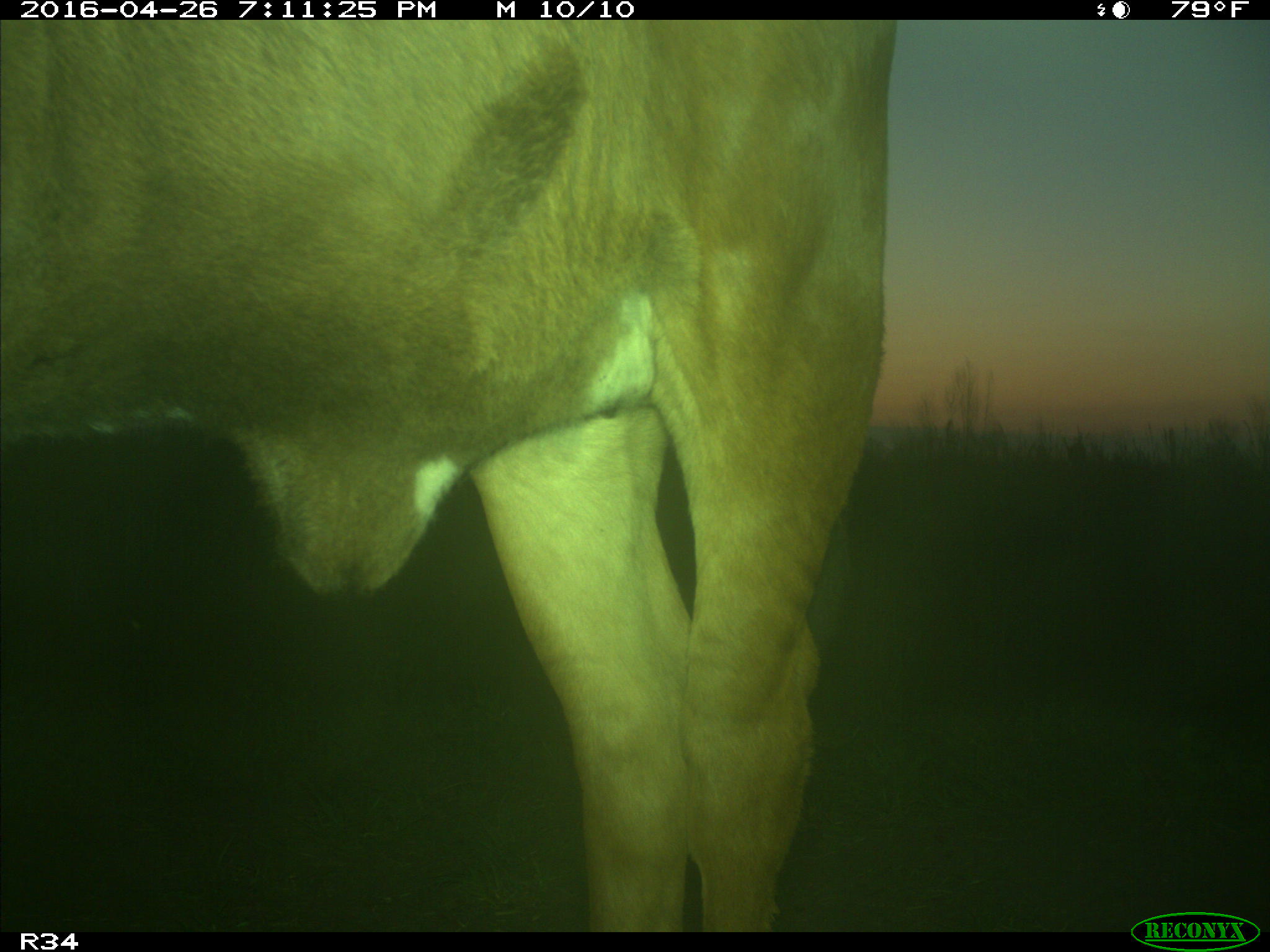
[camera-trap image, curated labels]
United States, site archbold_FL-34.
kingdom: Animalia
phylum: Chordata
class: Mammalia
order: Artiodactyla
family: Bovidae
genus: Bos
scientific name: Bos taurus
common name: domestic cow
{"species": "Bos taurus (domestic cow)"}